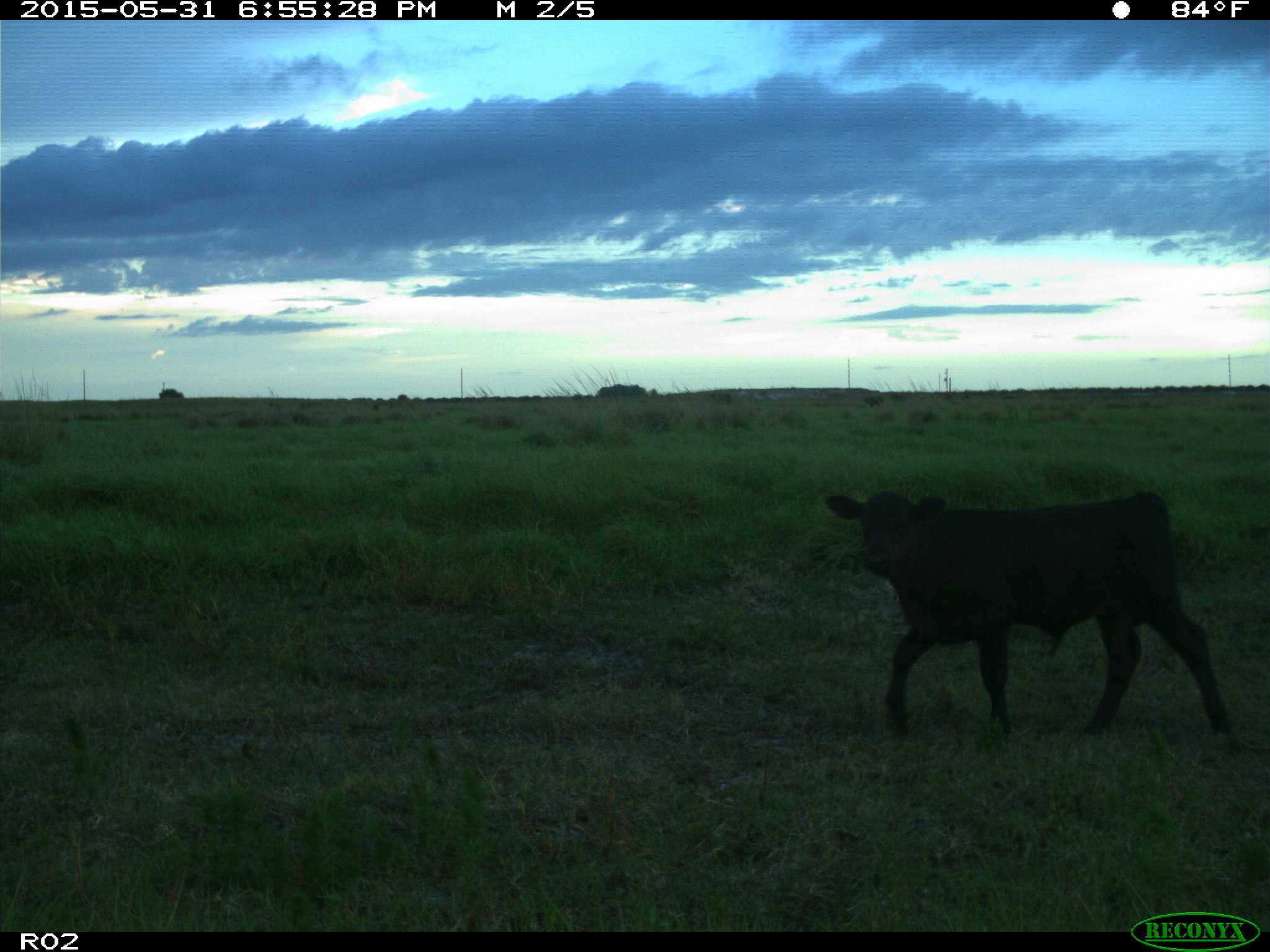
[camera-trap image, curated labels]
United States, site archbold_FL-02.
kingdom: Animalia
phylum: Chordata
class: Mammalia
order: Artiodactyla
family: Bovidae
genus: Bos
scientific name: Bos taurus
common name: domestic cow